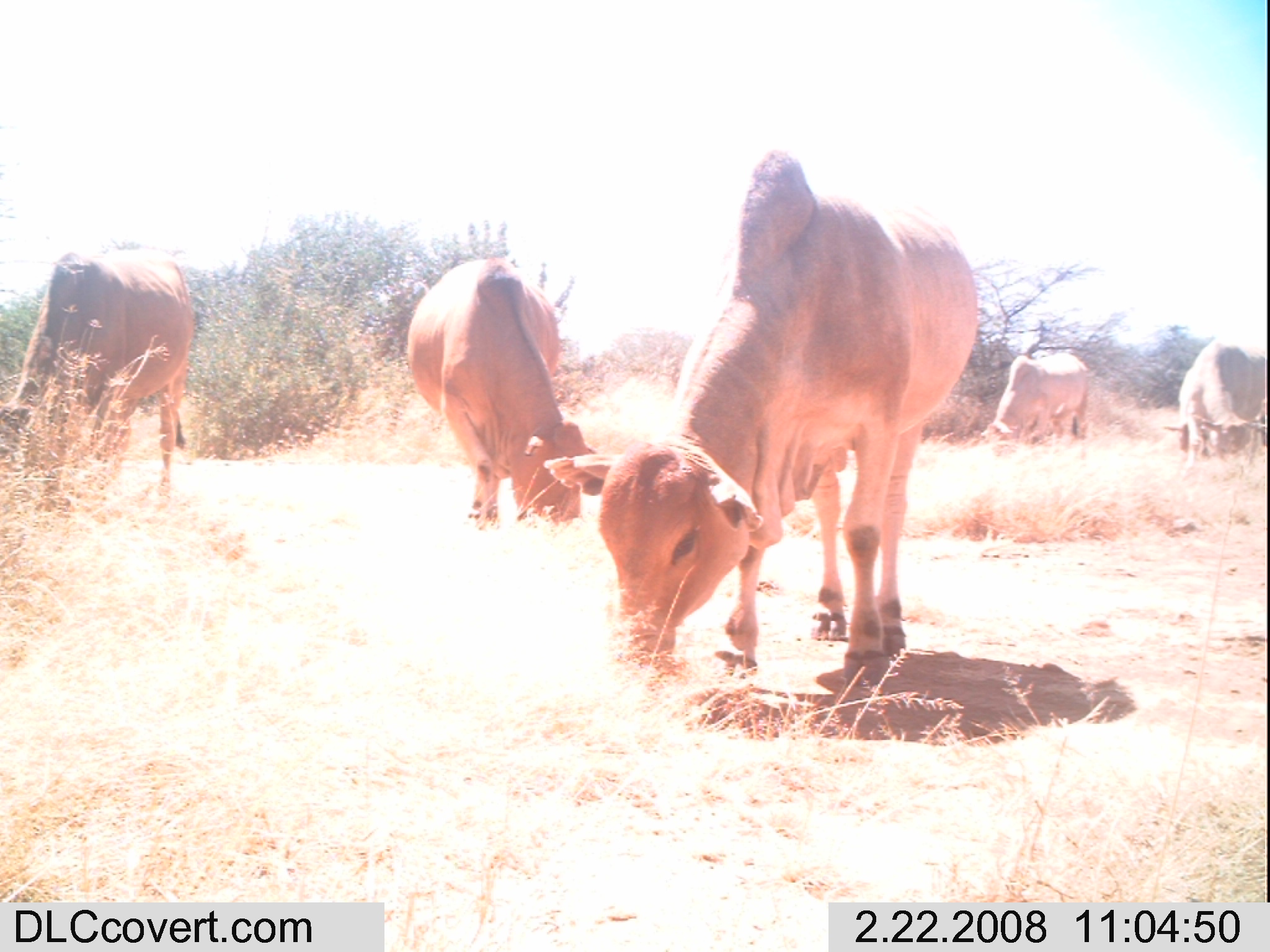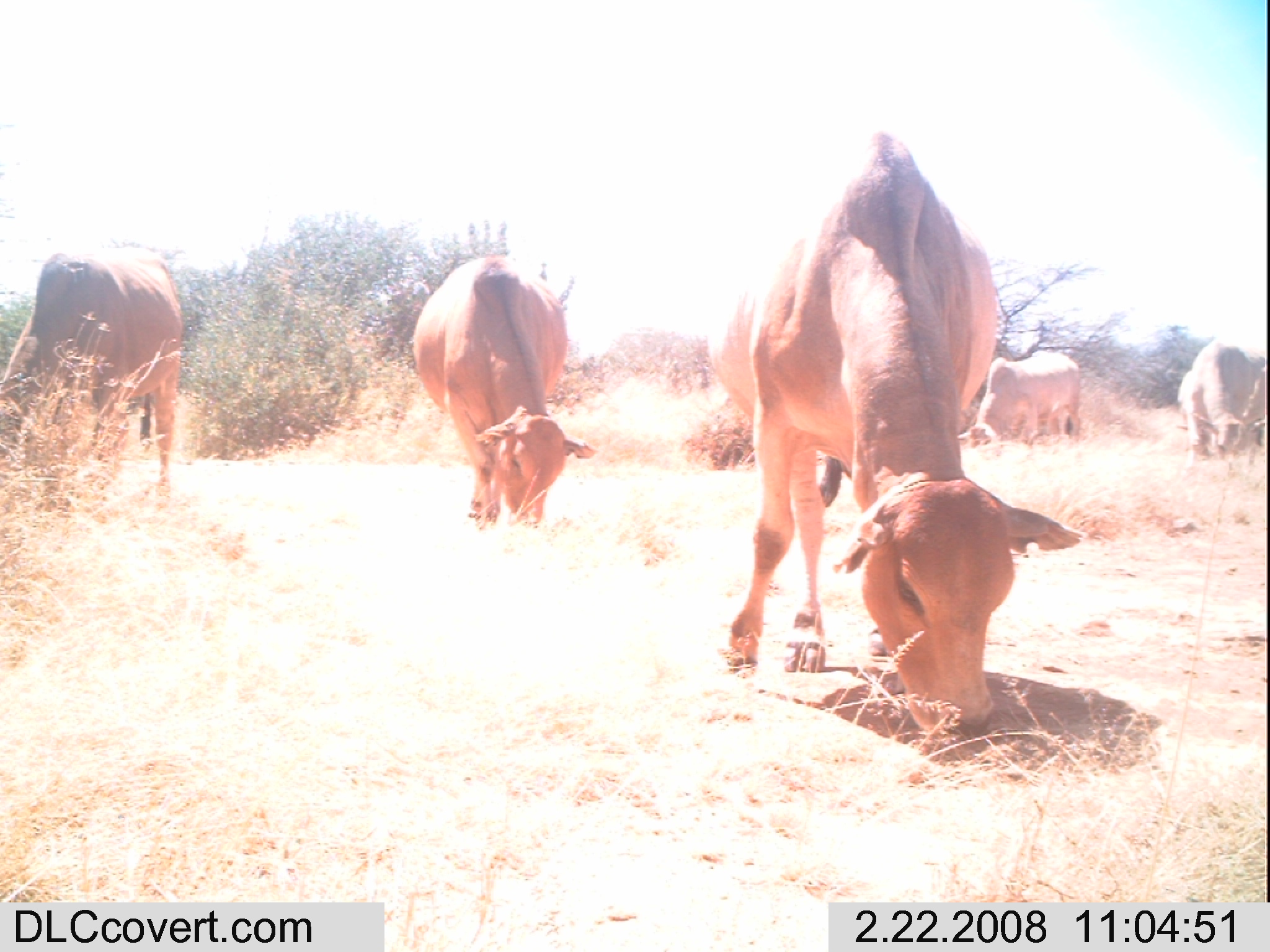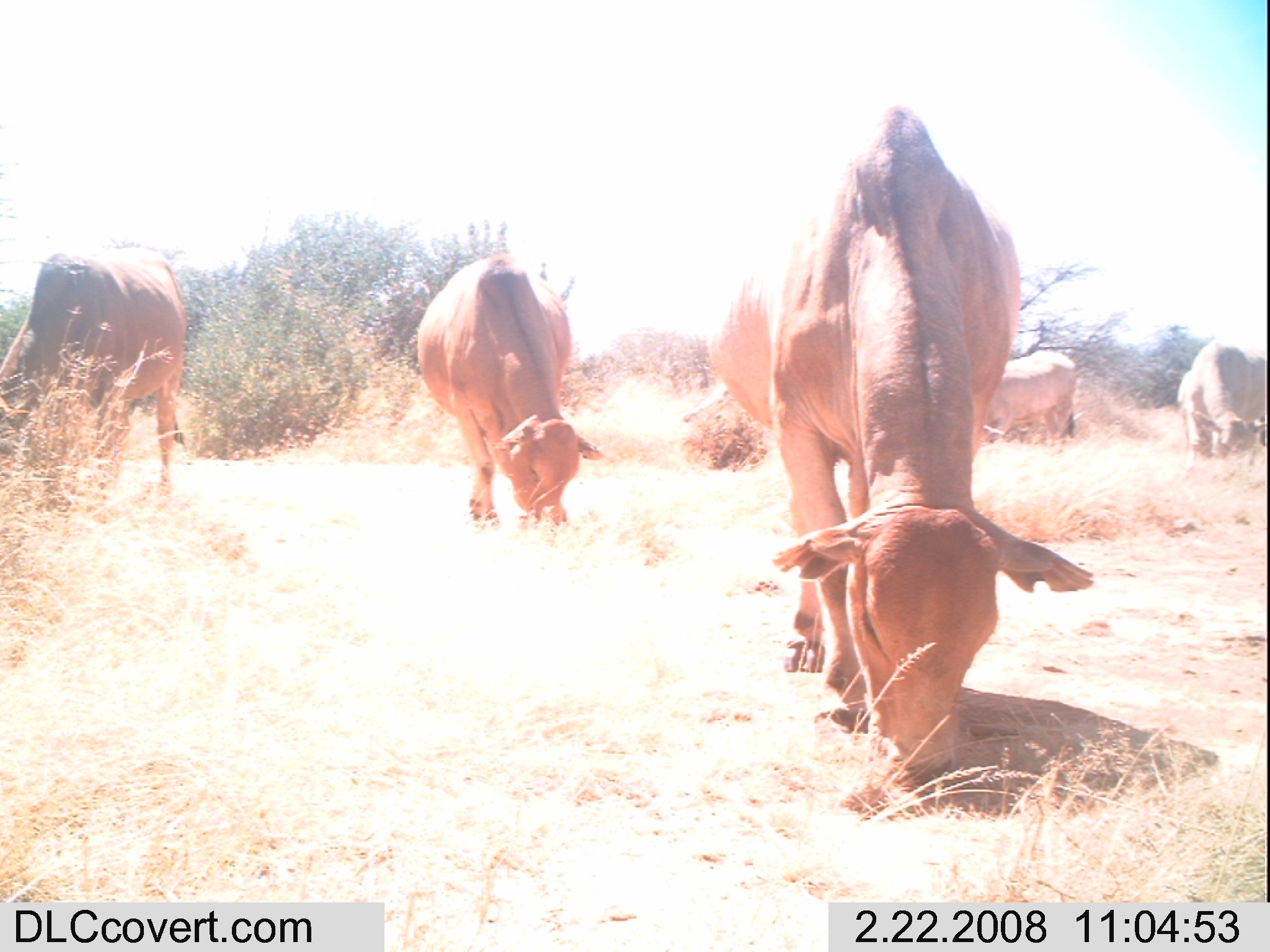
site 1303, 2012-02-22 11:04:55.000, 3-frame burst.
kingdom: Animalia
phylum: Chordata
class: Mammalia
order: Artiodactyla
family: Bovidae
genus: Bos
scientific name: Bos taurus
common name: domestic cattle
Bos taurus (domestic cattle), count 5.